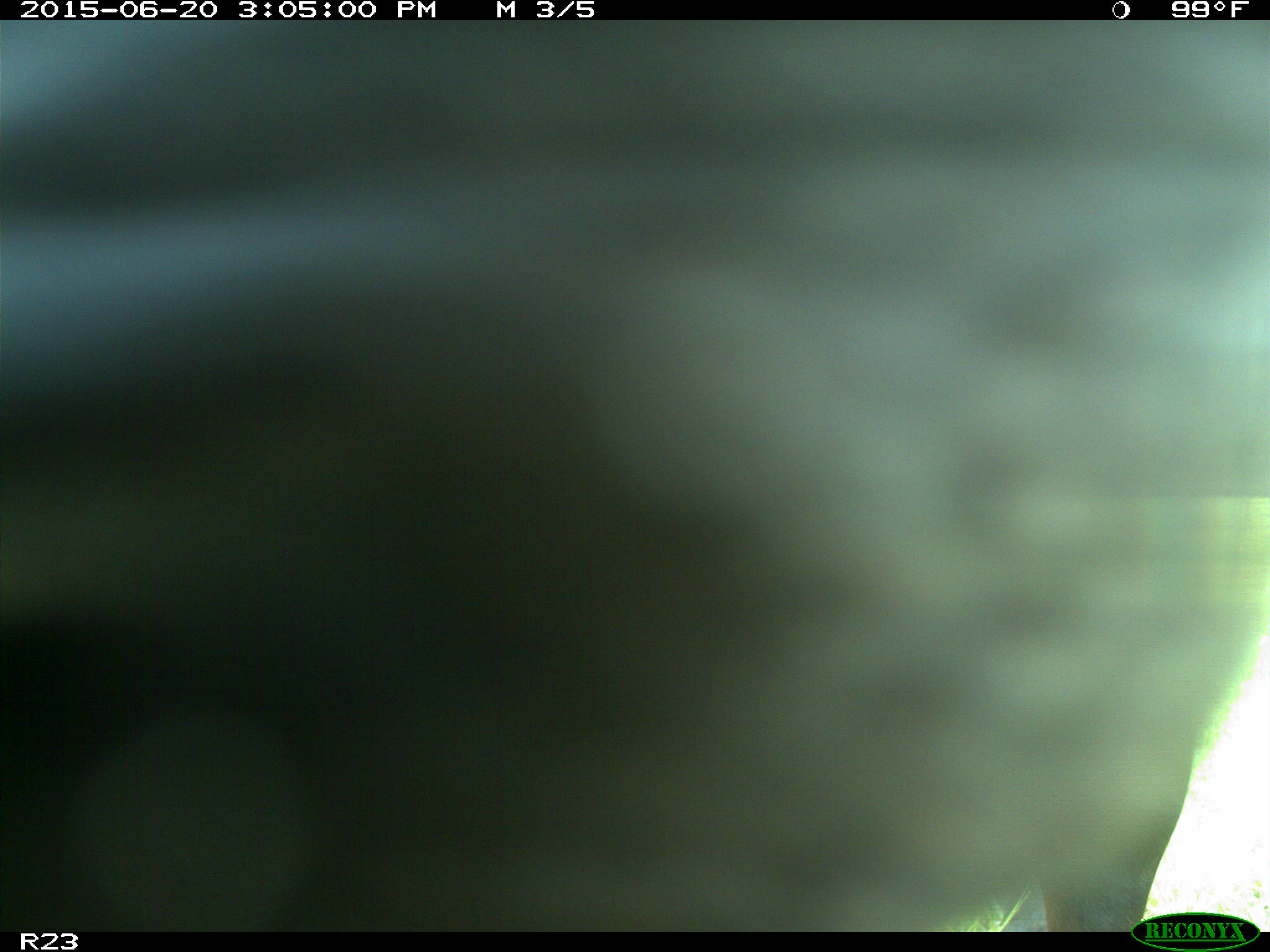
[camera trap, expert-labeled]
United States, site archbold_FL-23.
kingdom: Animalia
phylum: Chordata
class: Mammalia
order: Artiodactyla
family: Bovidae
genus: Bos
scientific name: Bos taurus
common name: domestic cow